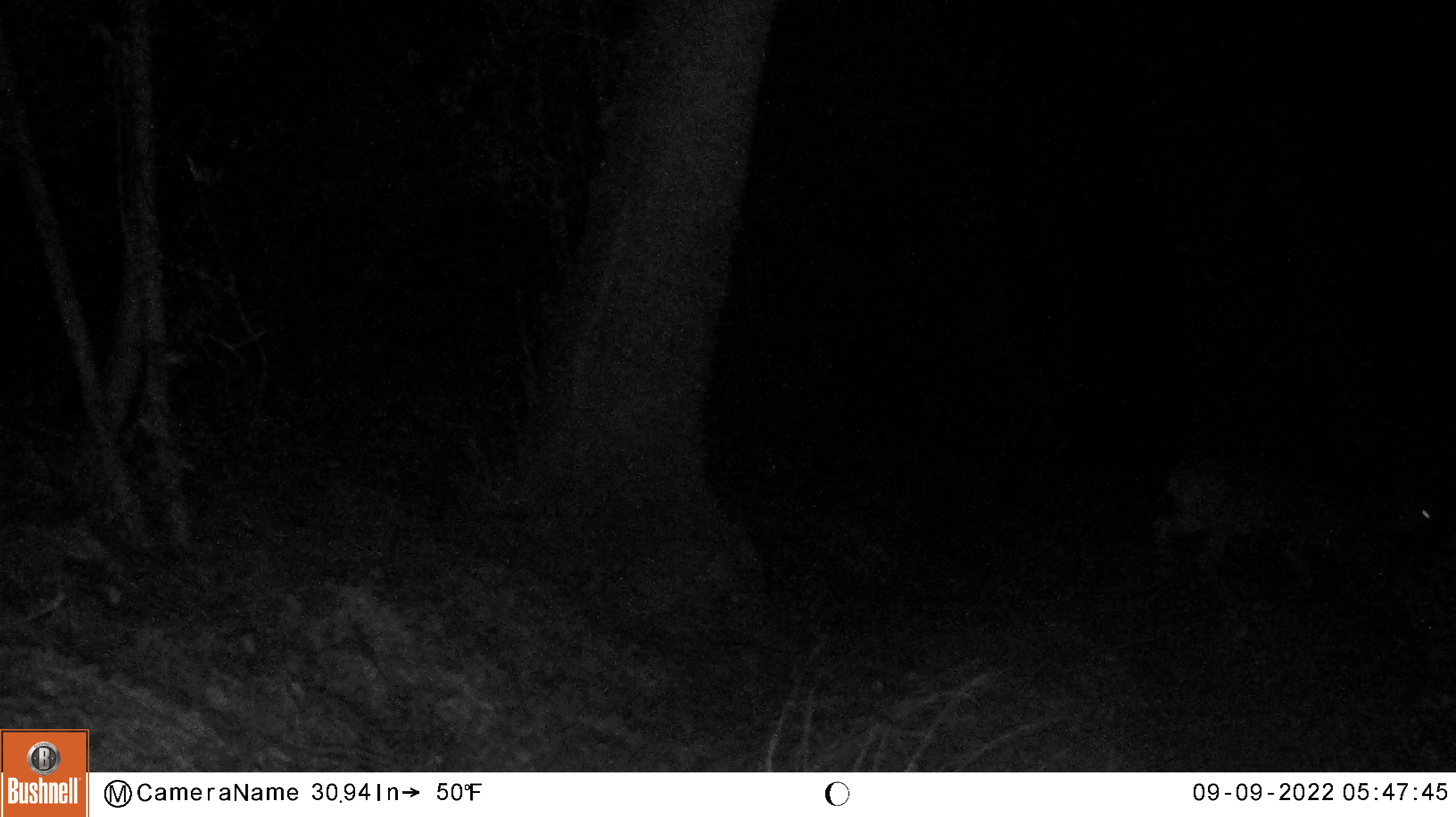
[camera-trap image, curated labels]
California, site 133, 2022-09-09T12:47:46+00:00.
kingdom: Animalia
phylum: Chordata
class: Mammalia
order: Artiodactyla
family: Cervidae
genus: Odocoileus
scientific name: Odocoileus hemionus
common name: mule deer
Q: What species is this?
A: Mule deer (Odocoileus hemionus).